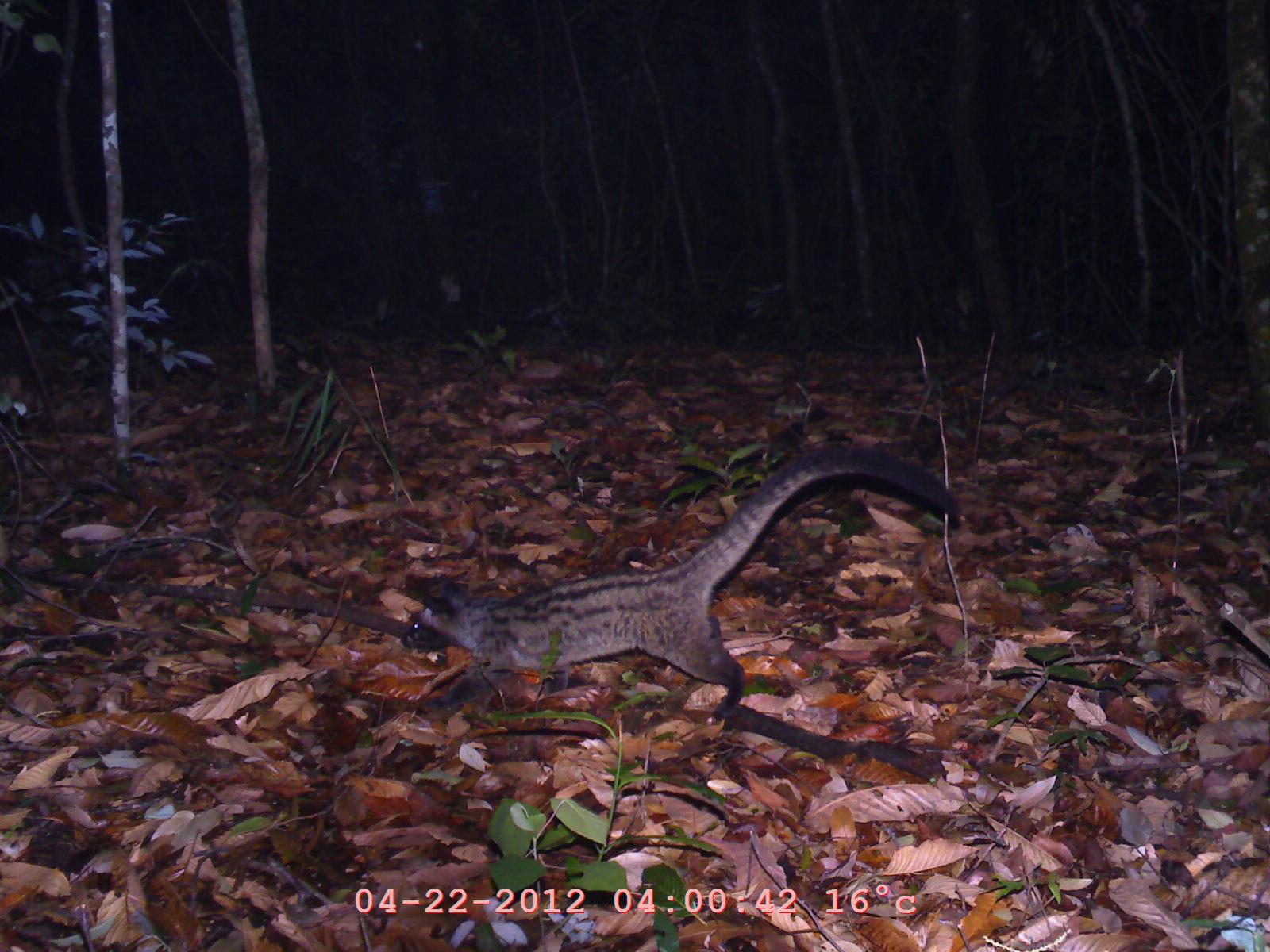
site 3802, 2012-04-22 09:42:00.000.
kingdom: Animalia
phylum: Chordata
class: Mammalia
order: Carnivora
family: Viverridae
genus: Paradoxurus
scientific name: Paradoxurus hermaphroditus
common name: asian palm civet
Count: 1.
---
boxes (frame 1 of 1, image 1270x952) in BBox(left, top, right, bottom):
paradoxurus hermaphroditus: BBox(401, 441, 962, 716)